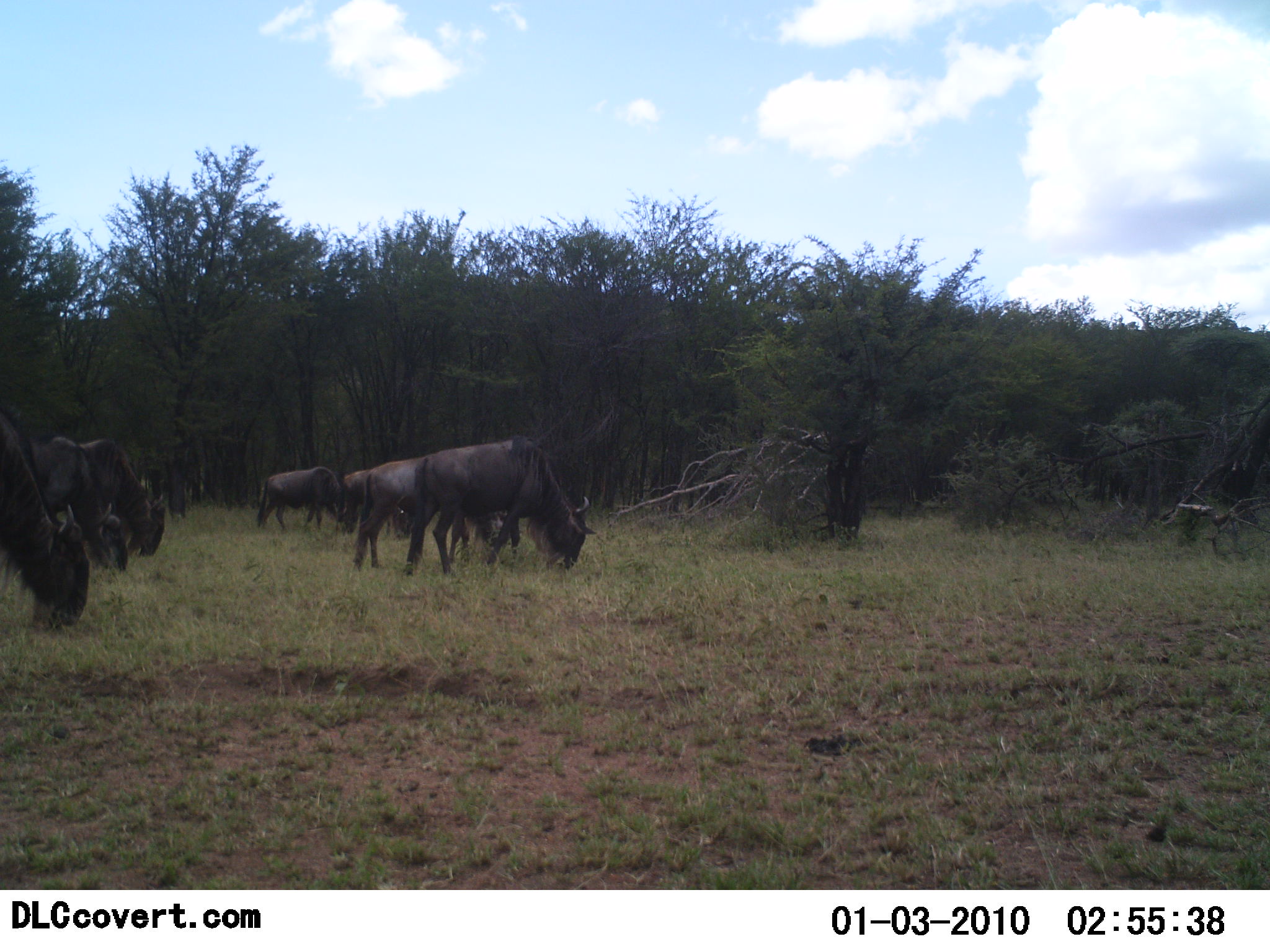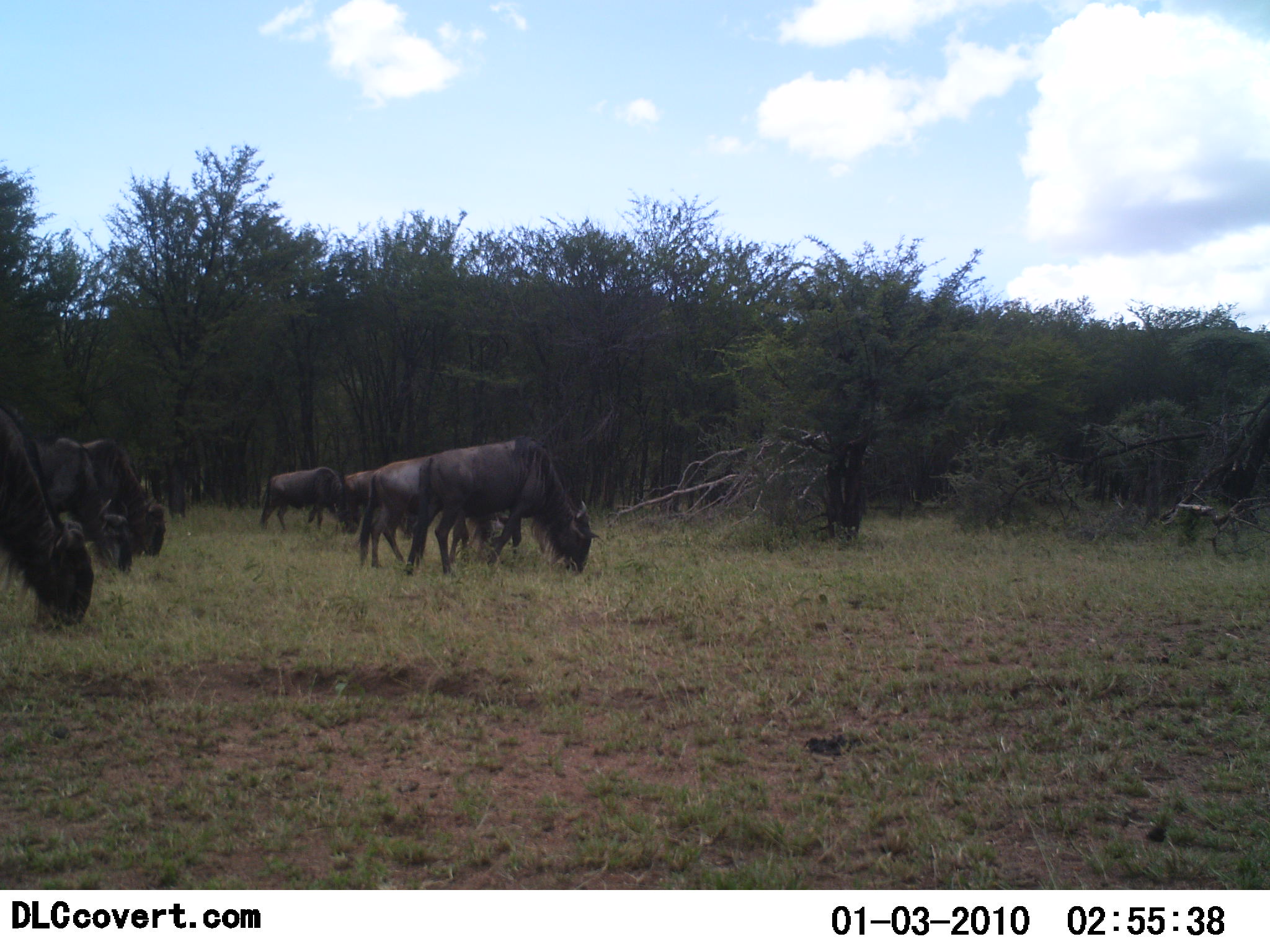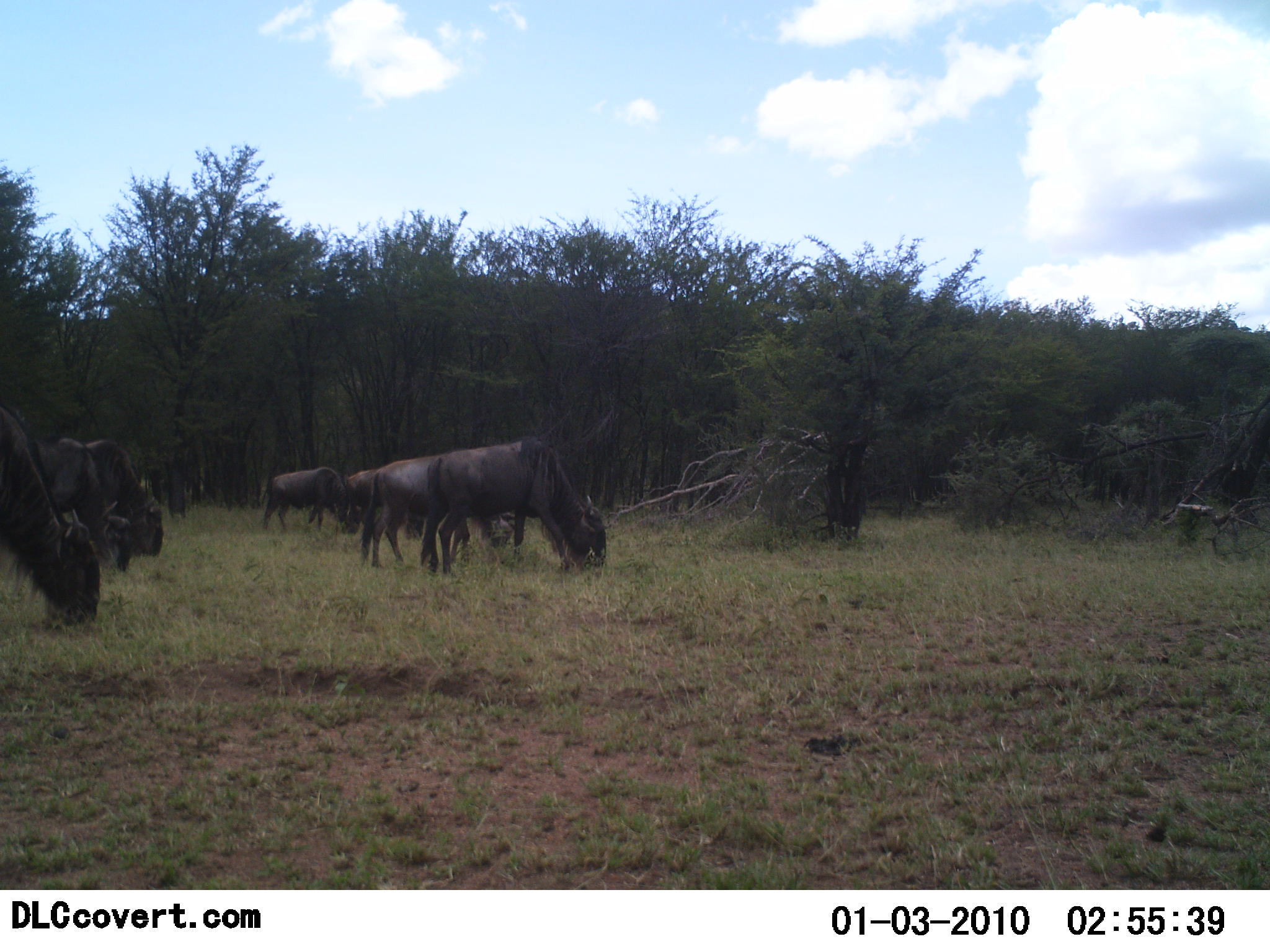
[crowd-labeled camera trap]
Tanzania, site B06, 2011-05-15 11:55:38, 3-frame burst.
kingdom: Animalia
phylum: Chordata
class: Mammalia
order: Artiodactyla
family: Bovidae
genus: Connochaetes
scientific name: Connochaetes taurinus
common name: blue wildebeest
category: wildebeest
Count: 7.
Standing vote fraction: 17%.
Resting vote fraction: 0%.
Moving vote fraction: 8%.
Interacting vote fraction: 0%.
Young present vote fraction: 0%.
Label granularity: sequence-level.